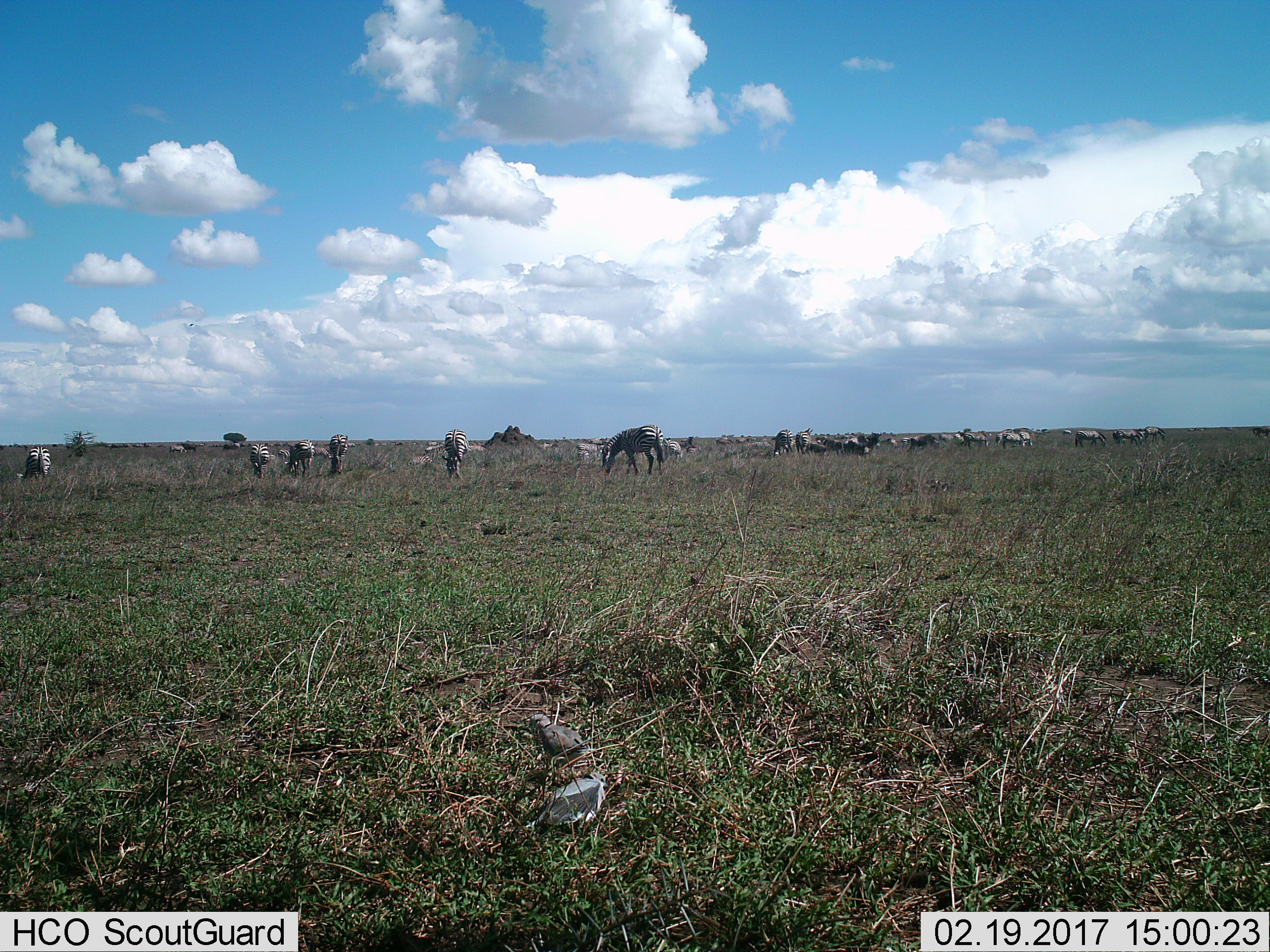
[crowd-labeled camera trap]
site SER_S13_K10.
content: unidentified animal